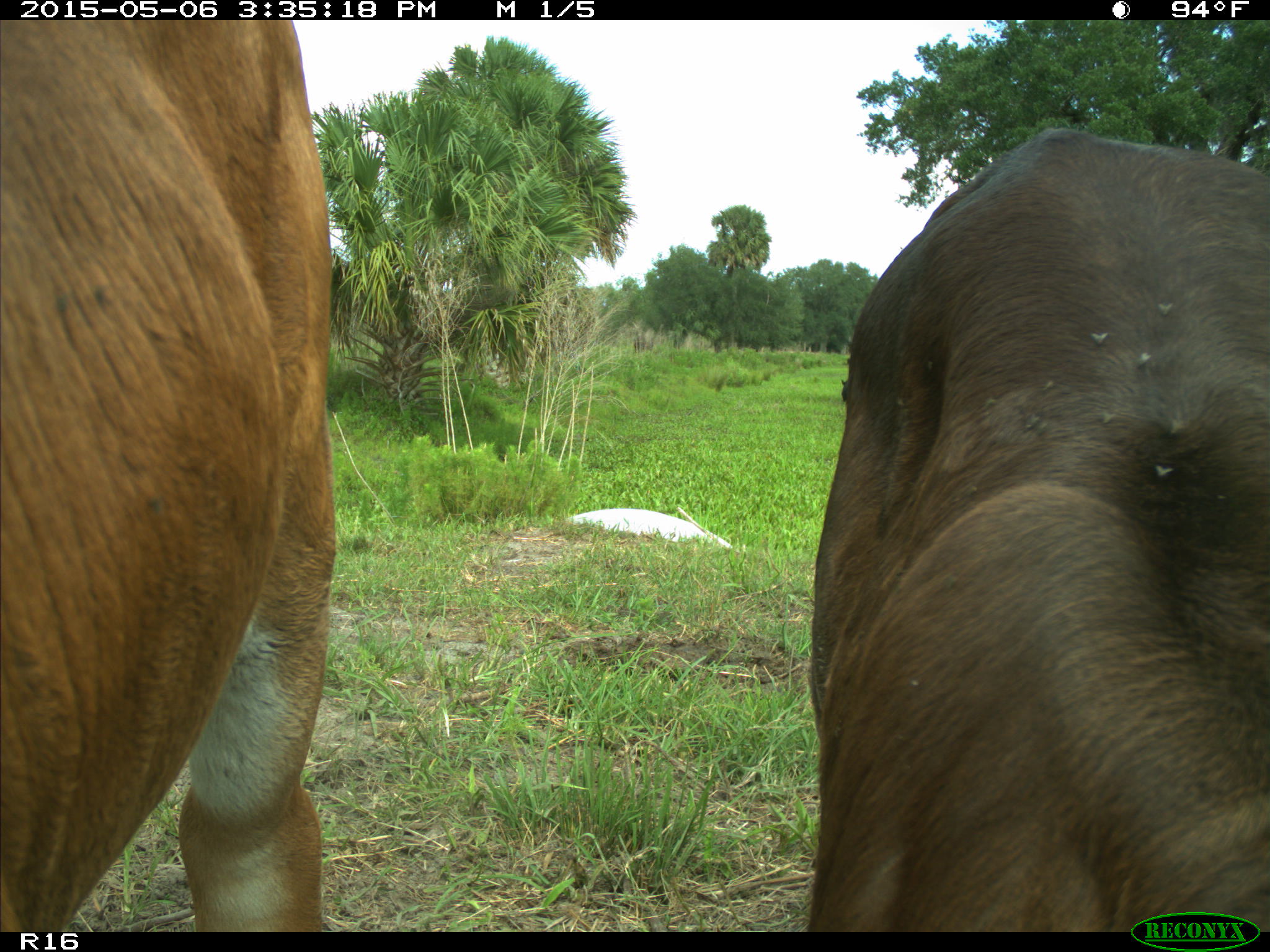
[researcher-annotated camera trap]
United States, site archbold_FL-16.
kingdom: Animalia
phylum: Chordata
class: Mammalia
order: Artiodactyla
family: Bovidae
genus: Bos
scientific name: Bos taurus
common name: domestic cow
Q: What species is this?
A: Bos taurus (domestic cow).